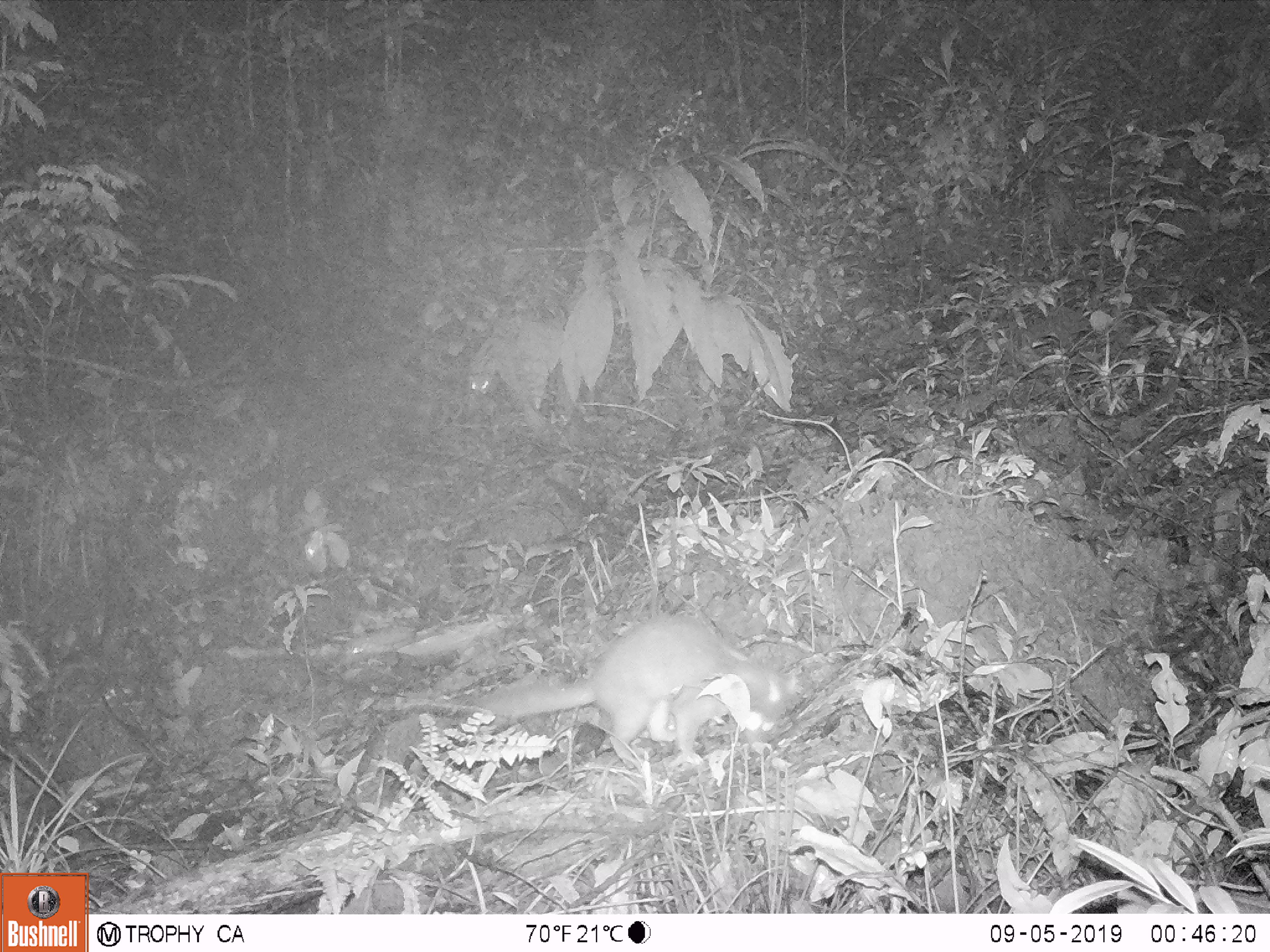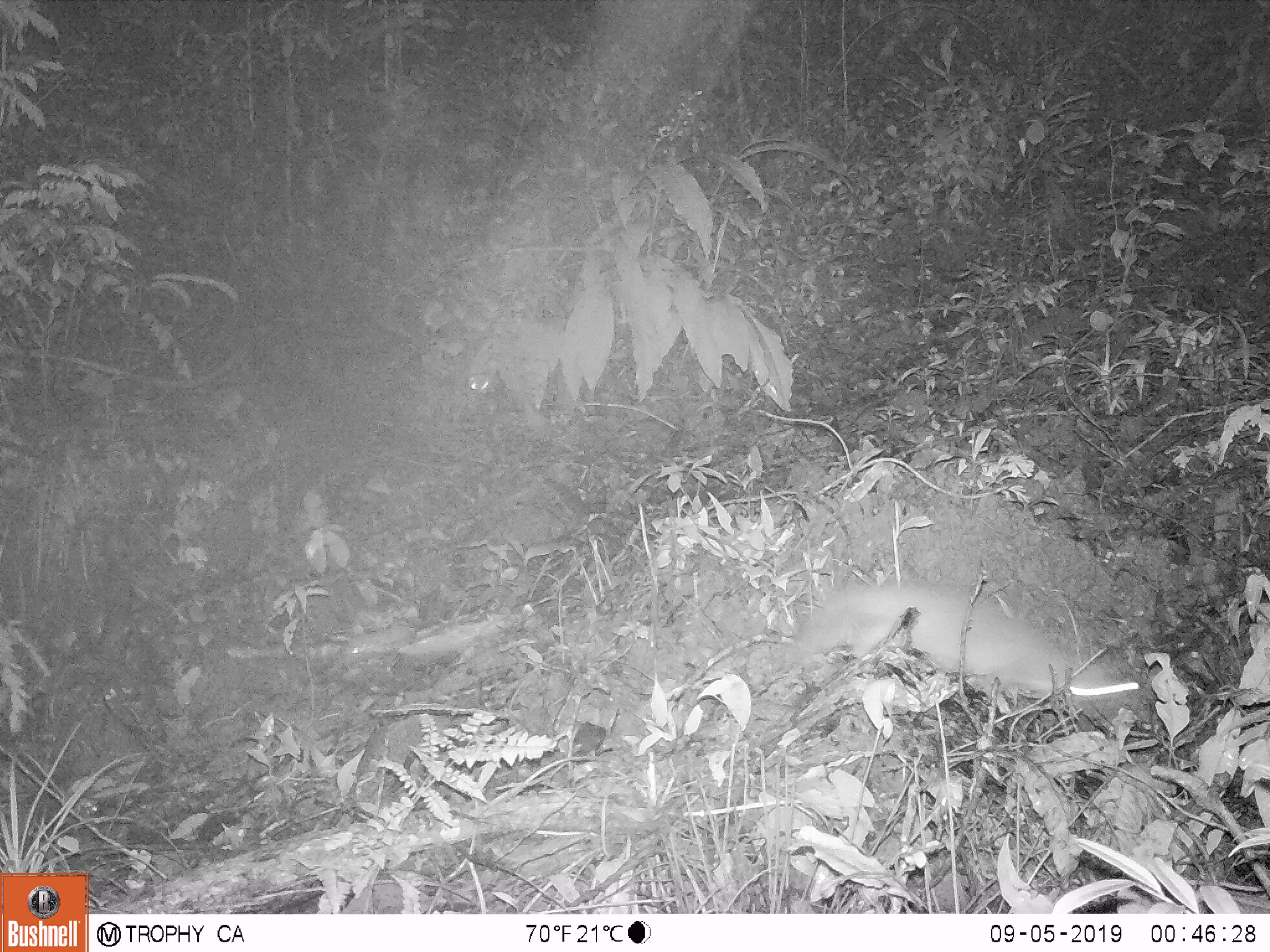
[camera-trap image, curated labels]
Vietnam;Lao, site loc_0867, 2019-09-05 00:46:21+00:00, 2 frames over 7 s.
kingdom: Animalia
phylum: Chordata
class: Mammalia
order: Carnivora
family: Mustelidae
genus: Melogale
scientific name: Melogale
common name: ferret badger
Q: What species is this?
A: Ferret badger (Melogale).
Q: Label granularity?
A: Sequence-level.